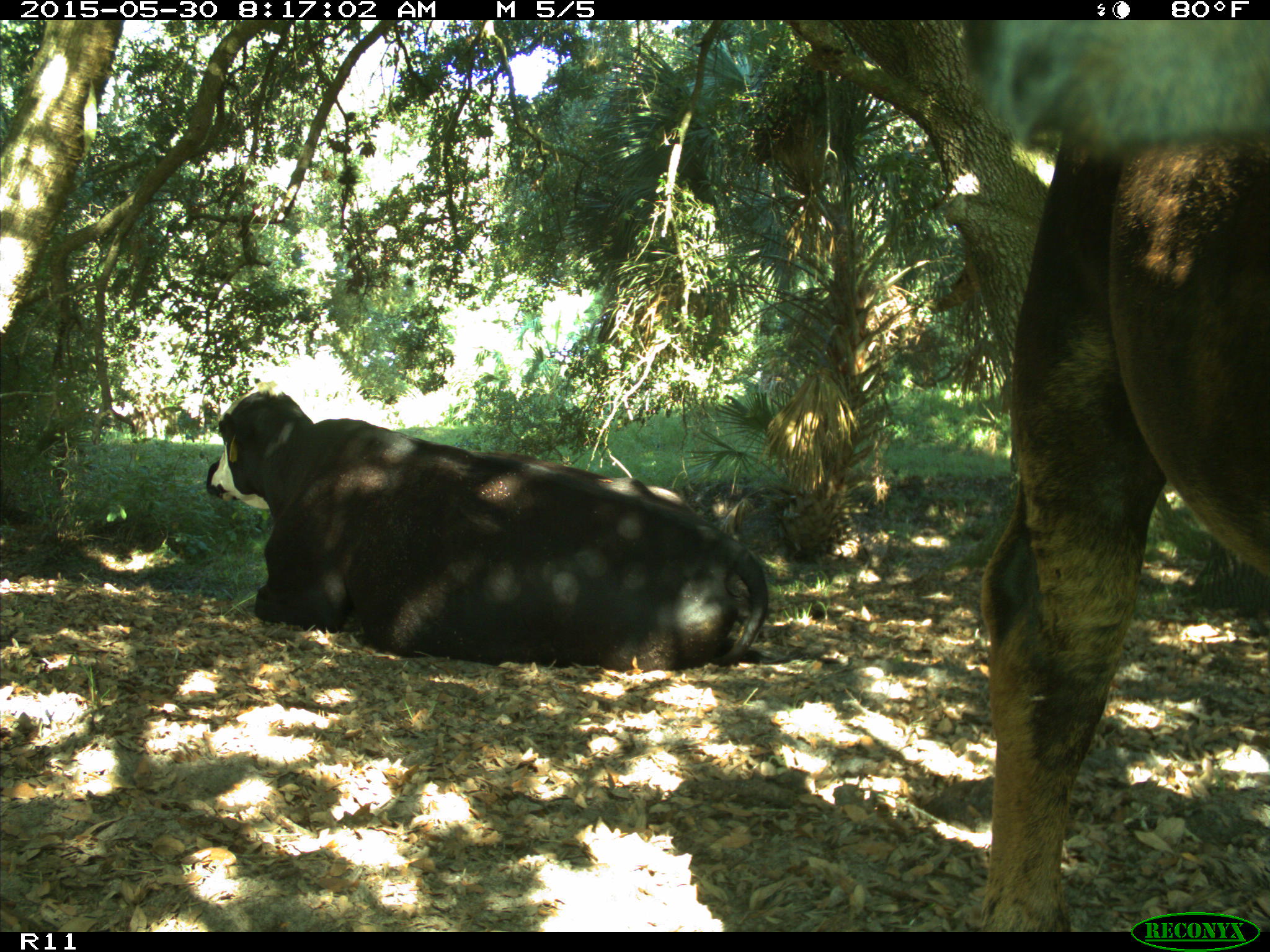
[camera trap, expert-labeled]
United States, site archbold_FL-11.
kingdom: Animalia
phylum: Chordata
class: Mammalia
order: Artiodactyla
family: Bovidae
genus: Bos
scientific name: Bos taurus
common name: domestic cow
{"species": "Bos taurus (domestic cow)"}